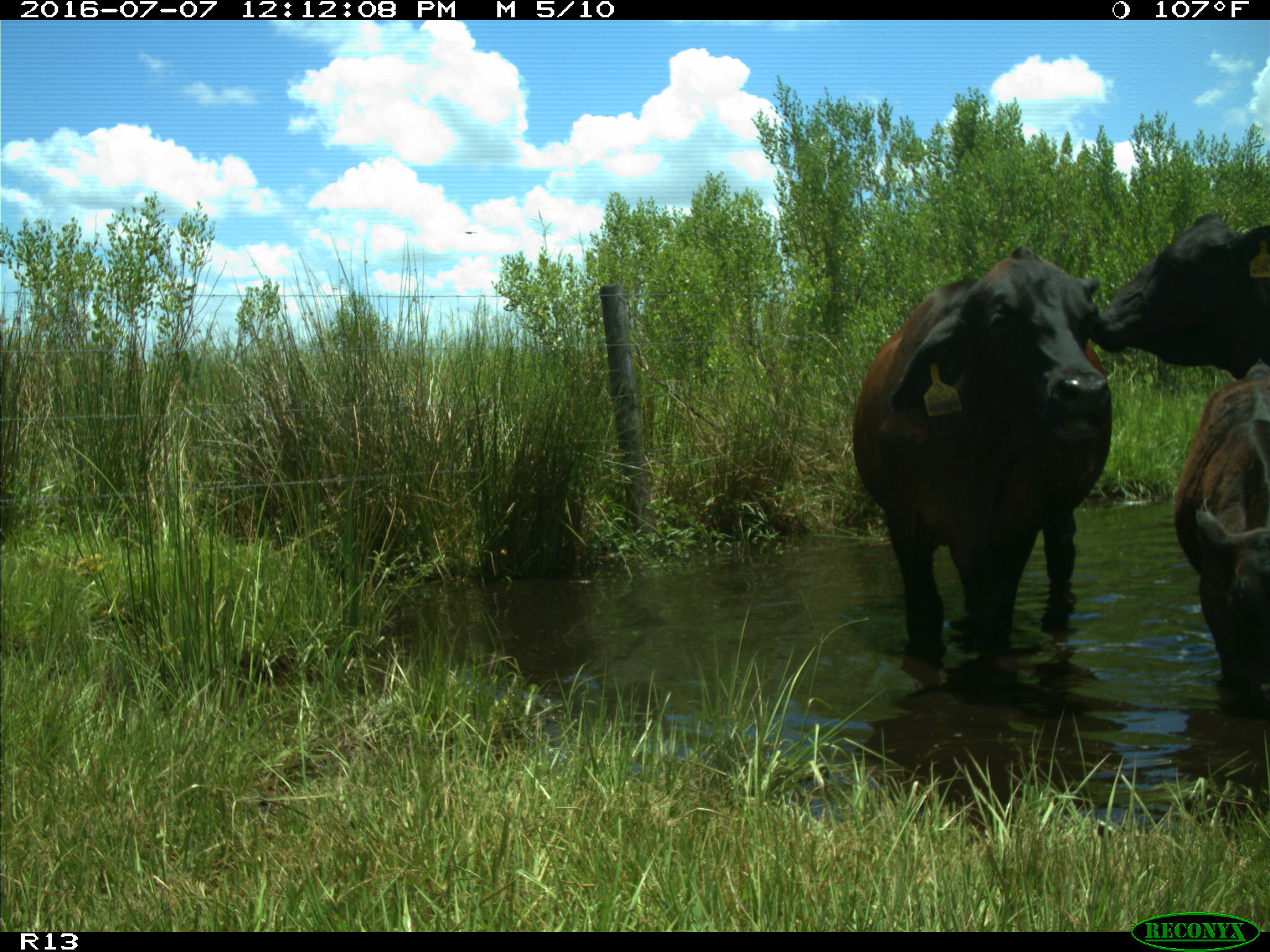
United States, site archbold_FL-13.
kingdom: Animalia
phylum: Chordata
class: Mammalia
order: Artiodactyla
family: Bovidae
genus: Bos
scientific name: Bos taurus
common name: domestic cow